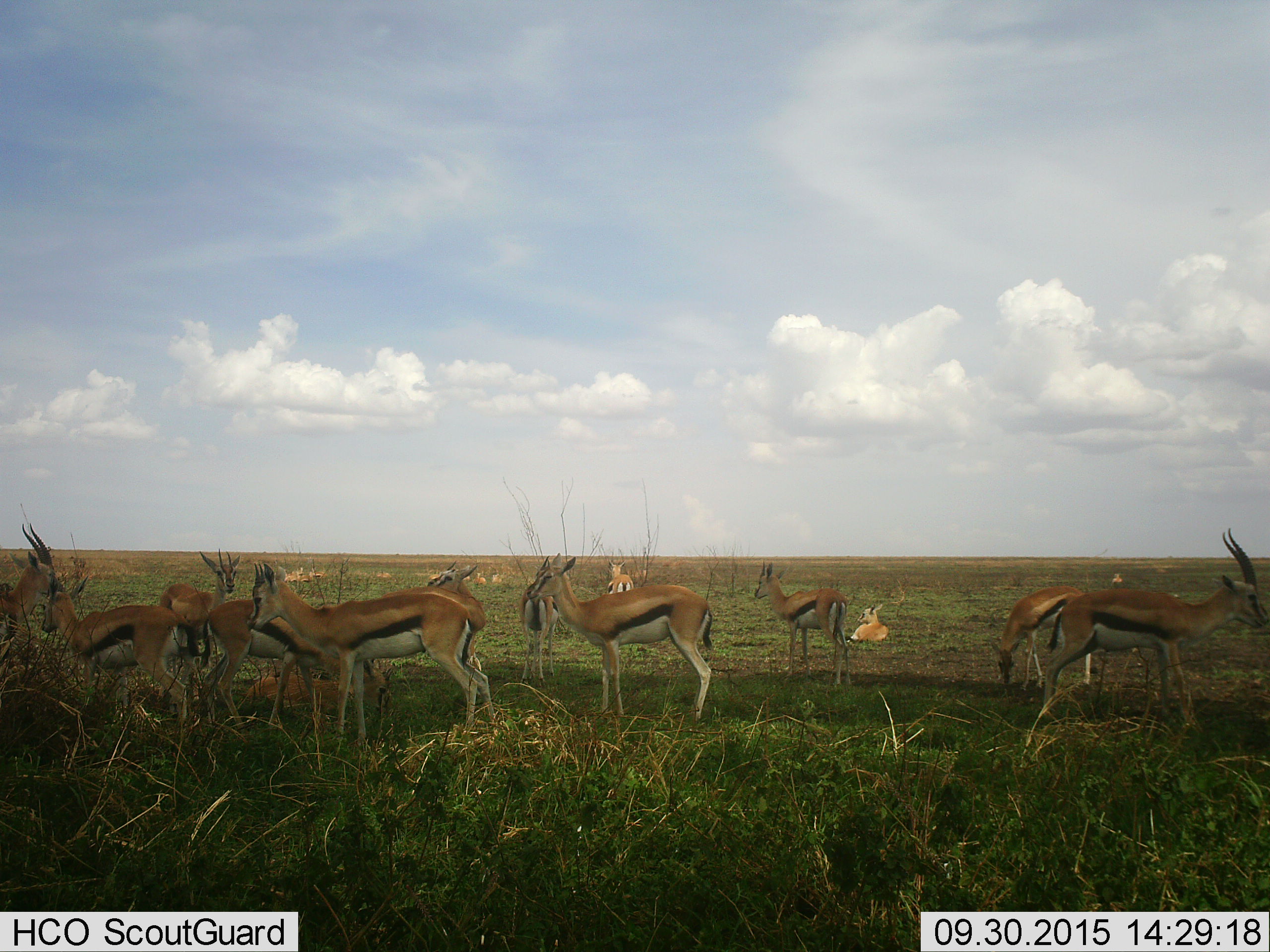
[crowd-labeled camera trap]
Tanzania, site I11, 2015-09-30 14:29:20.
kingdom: Animalia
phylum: Chordata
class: Mammalia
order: Artiodactyla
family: Bovidae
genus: Eudorcas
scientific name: Eudorcas thomsonii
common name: thomson's gazelle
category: gazellethomsons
Gazellethomsons (thomson's gazelle) (Eudorcas thomsonii), count 11-50. Behavior (volunteer vote fractions): standing 100%, resting 89%, moving 11%, interacting 11%. Young present (vote fraction): 33%. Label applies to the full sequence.